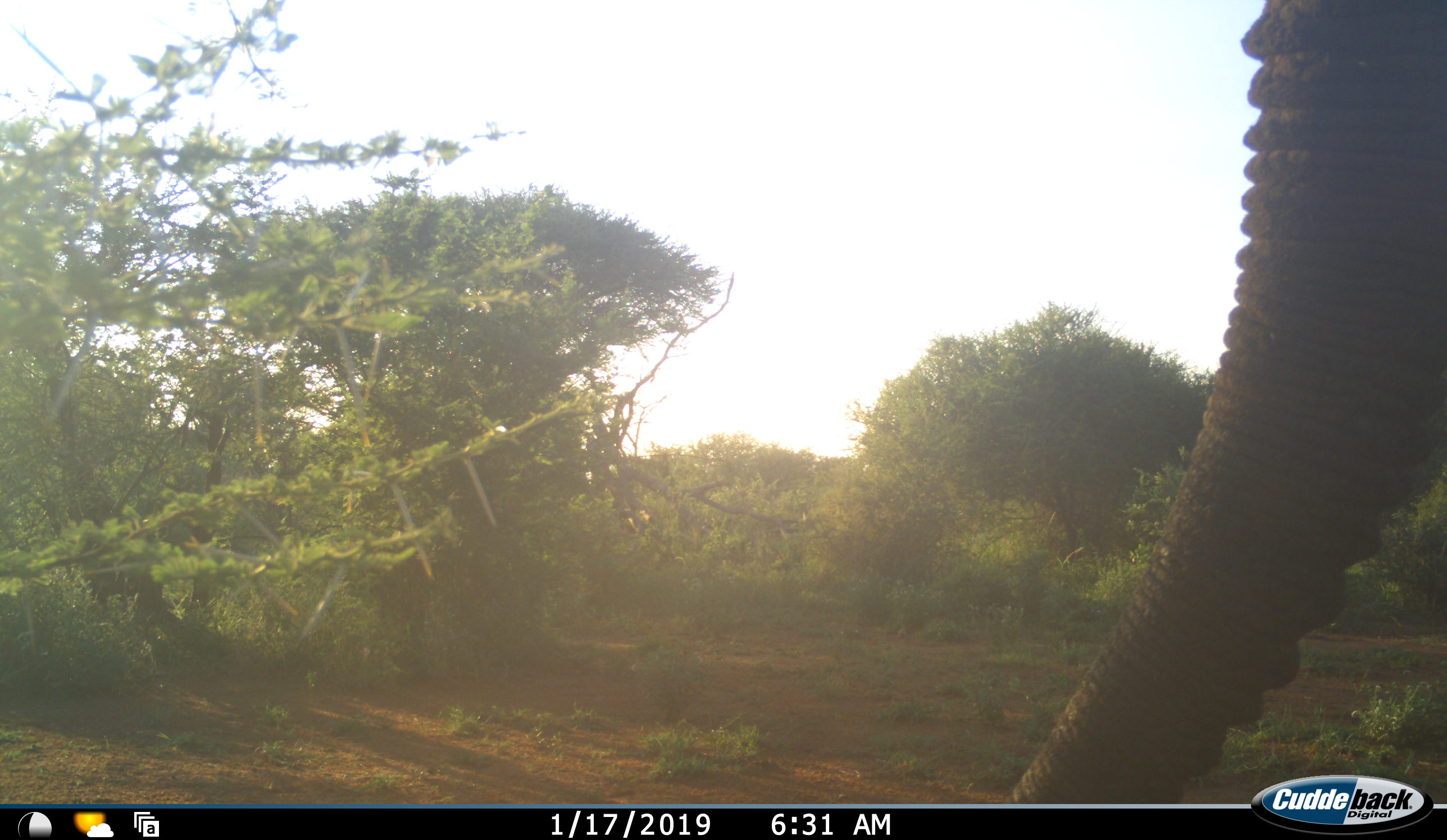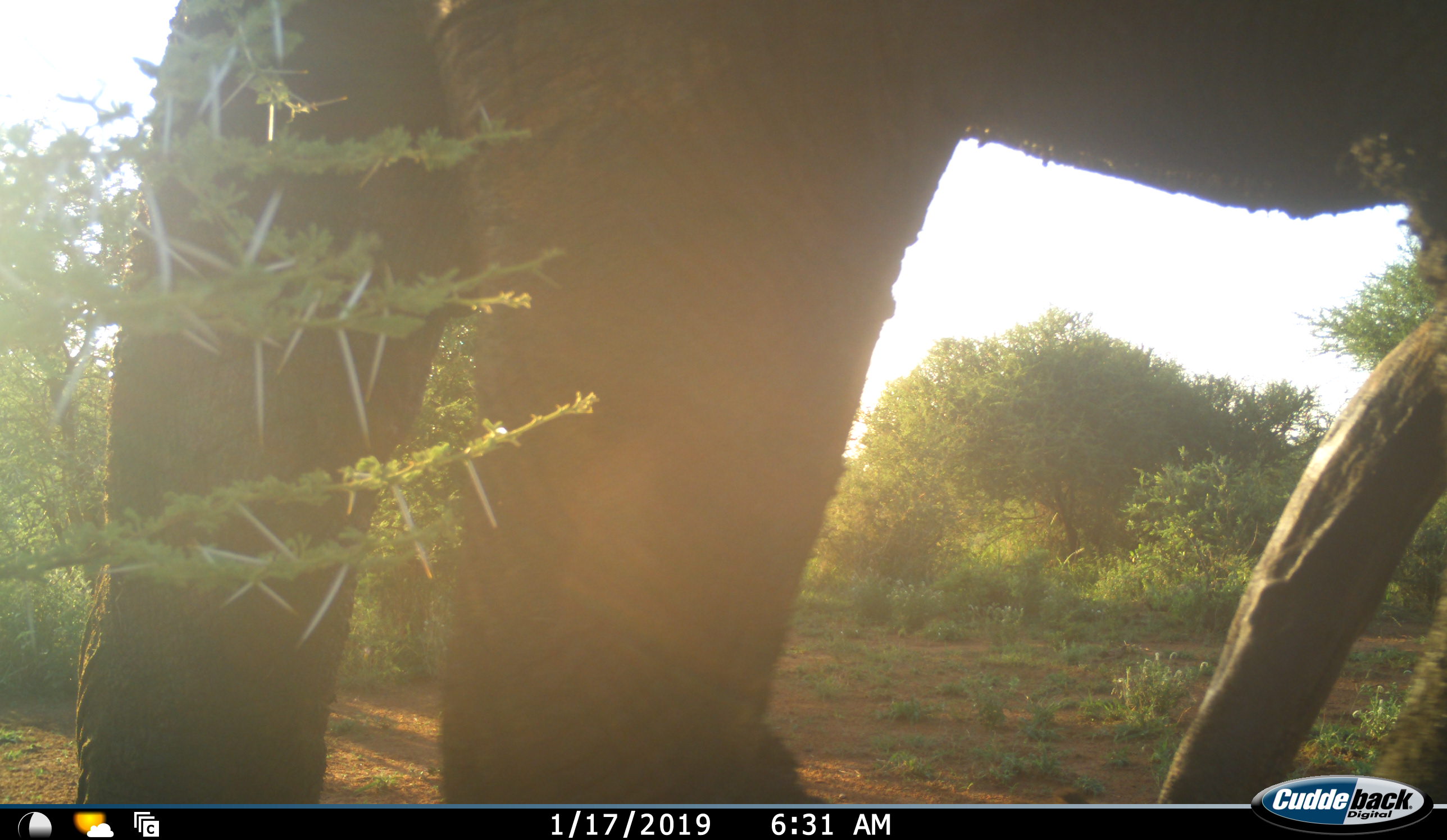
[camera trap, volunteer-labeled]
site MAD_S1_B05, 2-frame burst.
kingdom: Animalia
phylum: Chordata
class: Mammalia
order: Proboscidea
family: Elephantidae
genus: Loxodonta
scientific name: Loxodonta africana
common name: african bush elephant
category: elephant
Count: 1.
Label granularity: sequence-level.